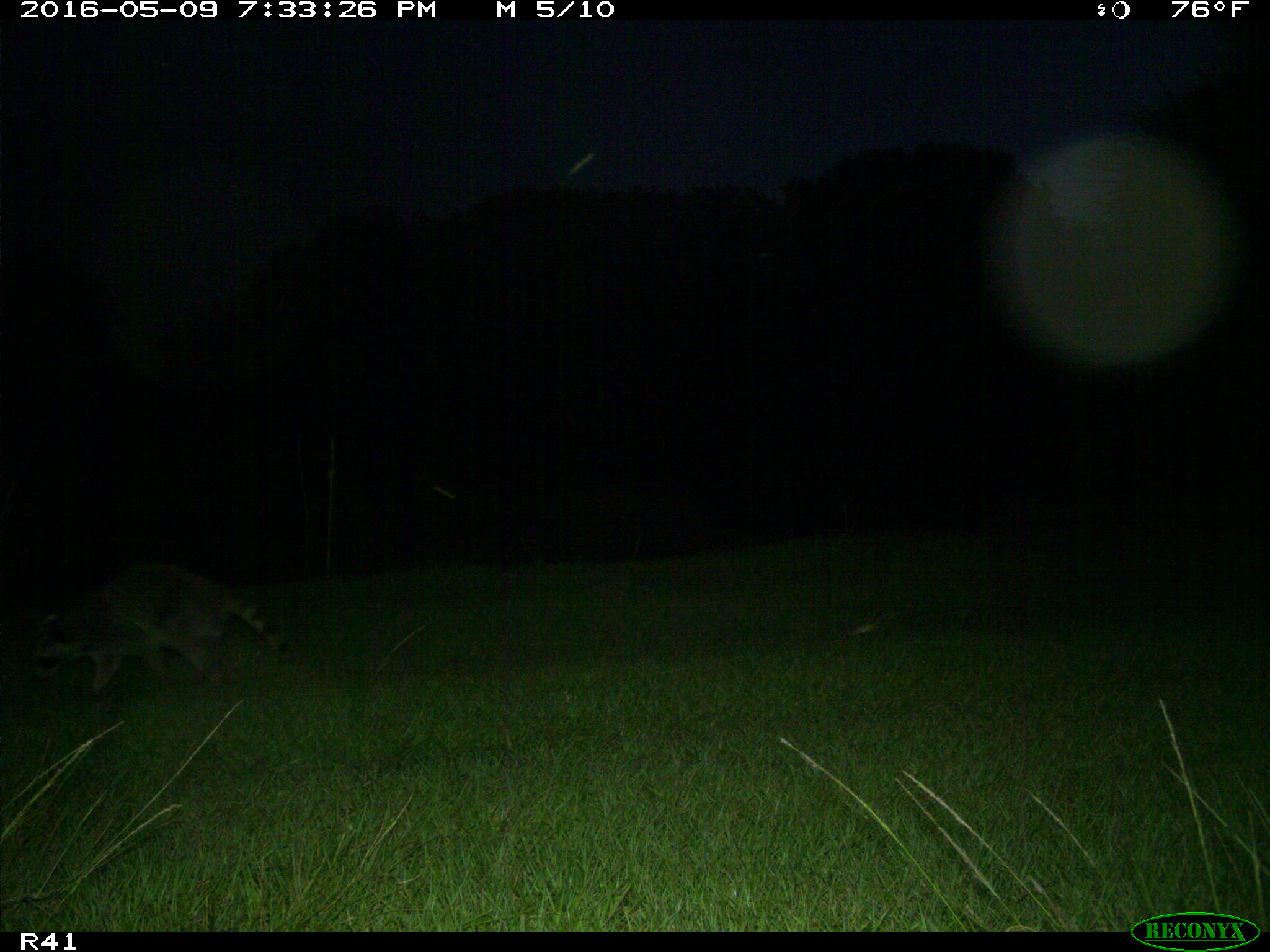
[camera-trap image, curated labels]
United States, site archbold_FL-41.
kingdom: Animalia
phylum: Chordata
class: Mammalia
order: Carnivora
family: Procyonidae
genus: Procyon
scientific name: Procyon lotor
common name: common raccoon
Procyon lotor (common raccoon).